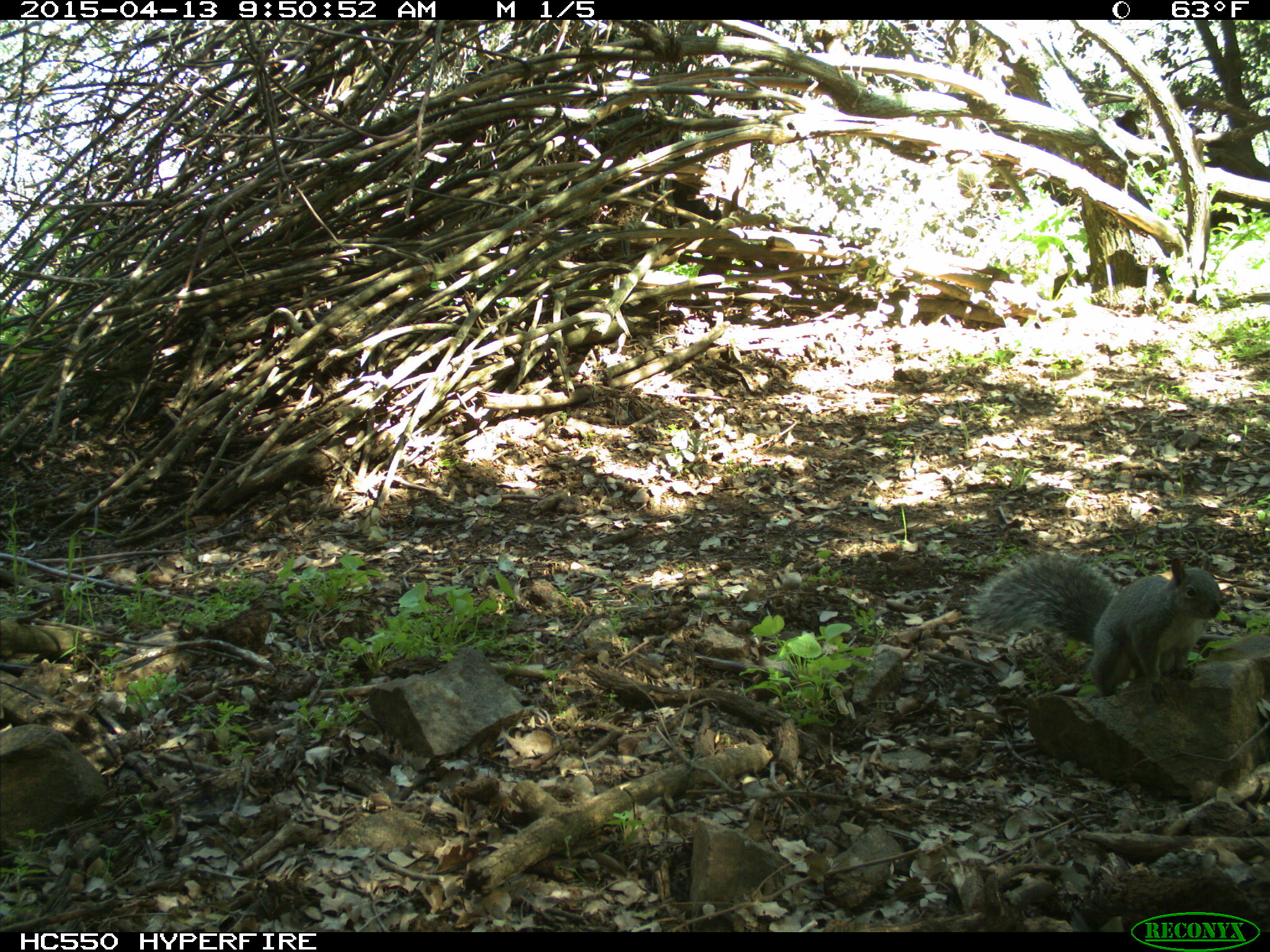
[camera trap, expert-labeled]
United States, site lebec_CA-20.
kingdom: Animalia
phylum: Chordata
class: Mammalia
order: Rodentia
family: Sciuridae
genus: Sciurus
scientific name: Sciurus carolinensis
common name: eastern gray squirrel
Sciurus carolinensis (eastern gray squirrel).